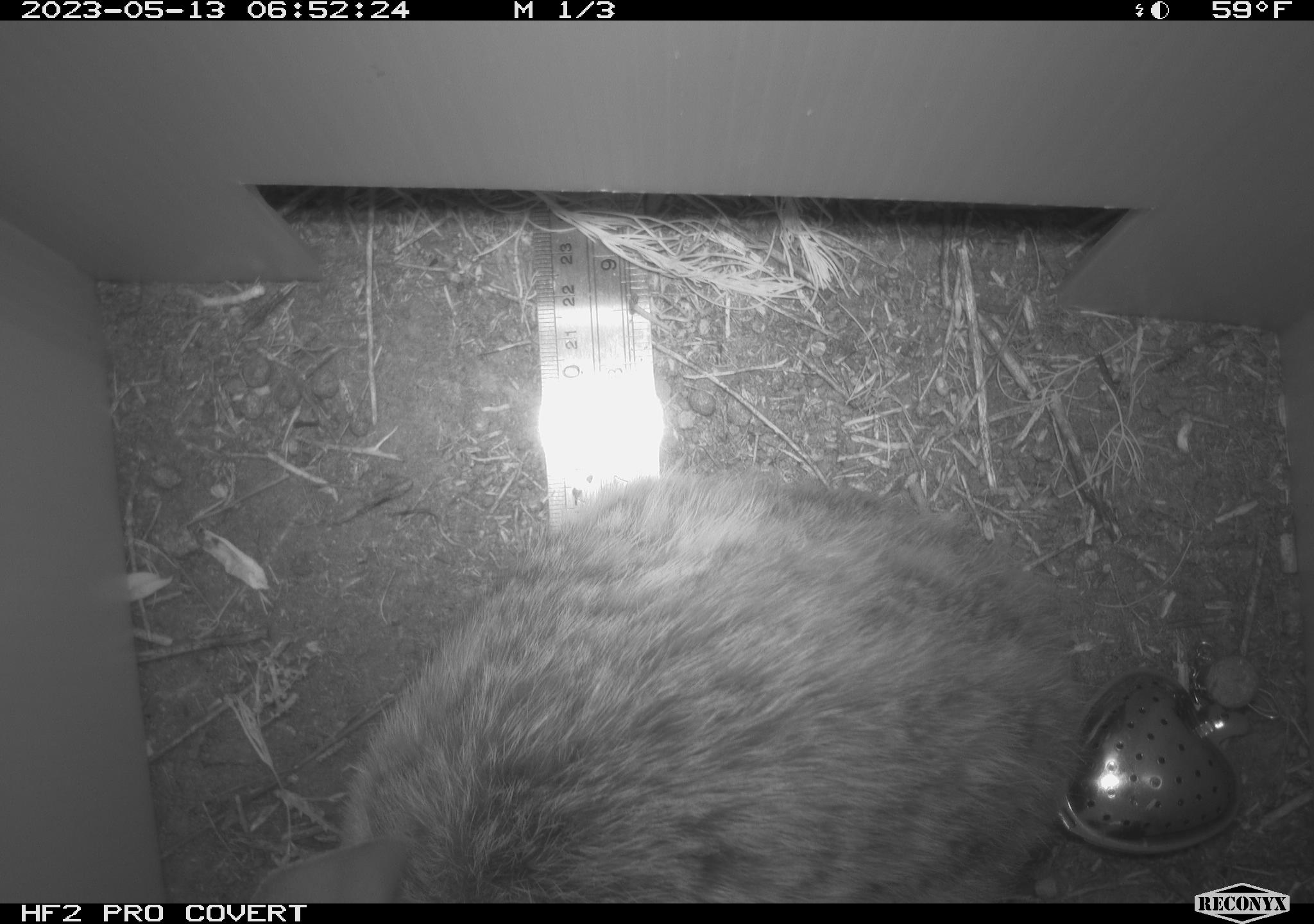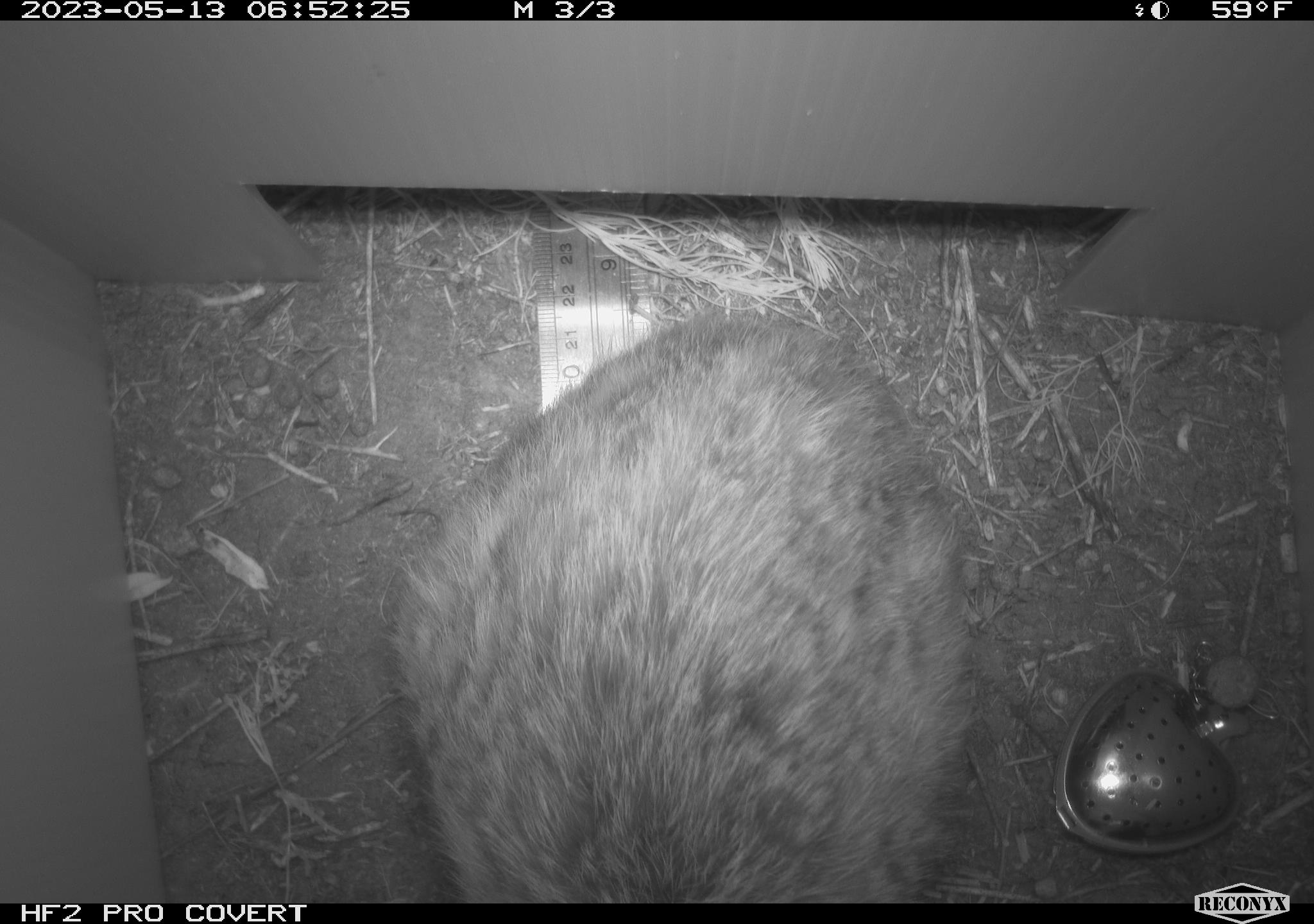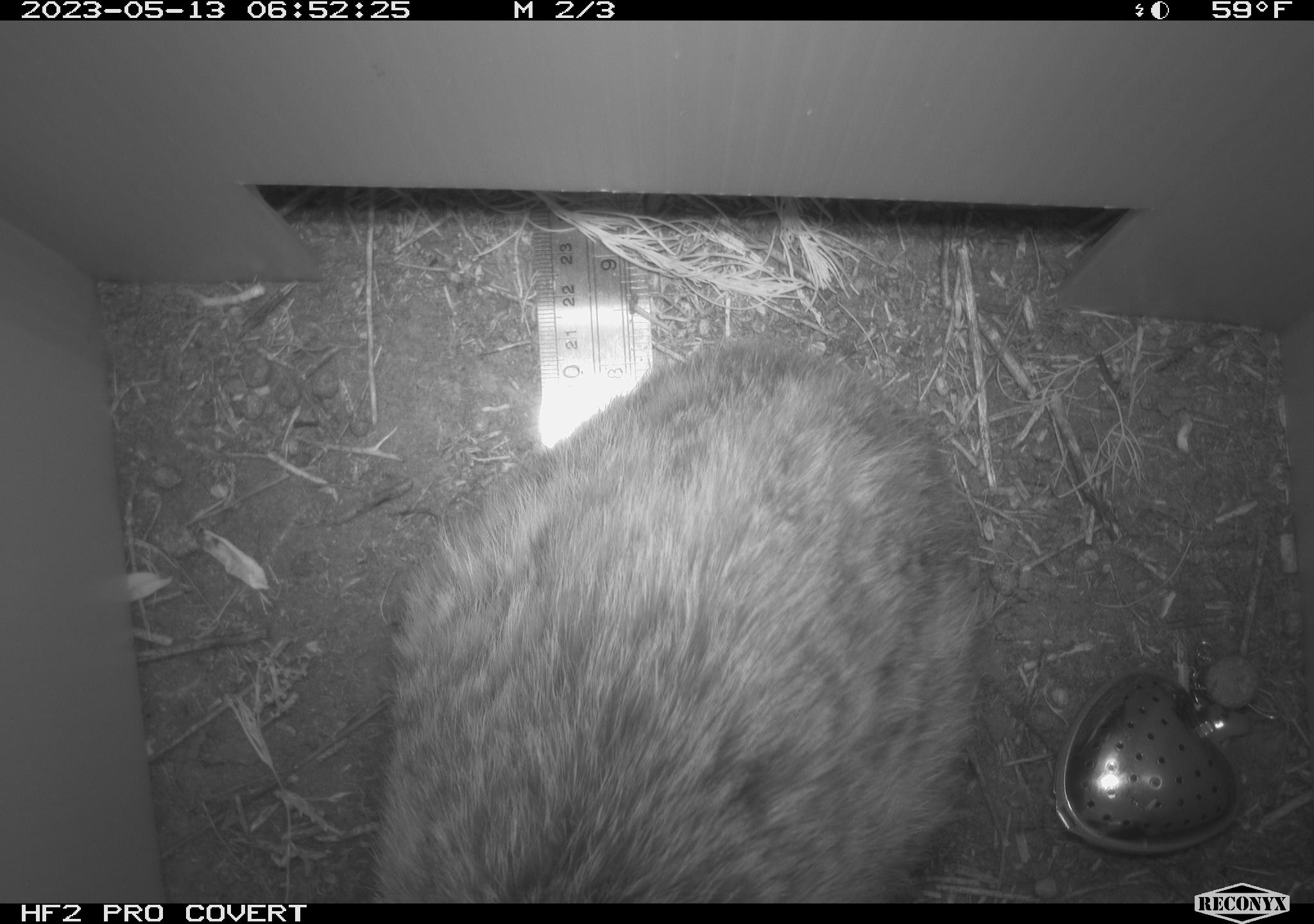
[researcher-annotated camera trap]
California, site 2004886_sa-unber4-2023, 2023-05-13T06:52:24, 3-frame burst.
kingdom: Animalia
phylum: Chordata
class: Mammalia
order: Lagomorpha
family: Leporidae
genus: Sylvilagus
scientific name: Sylvilagus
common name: cottontail rabbits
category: sylvilagus species